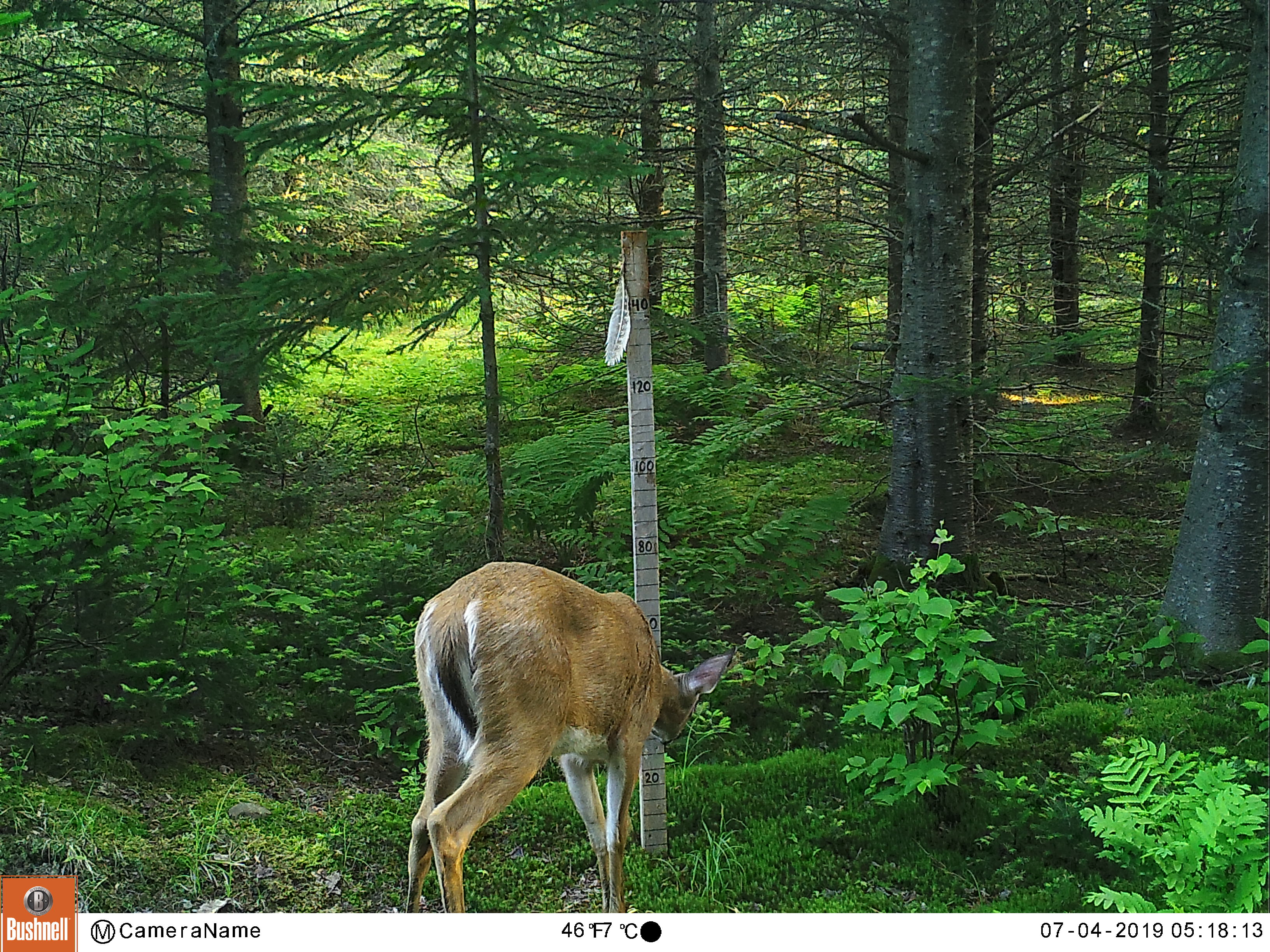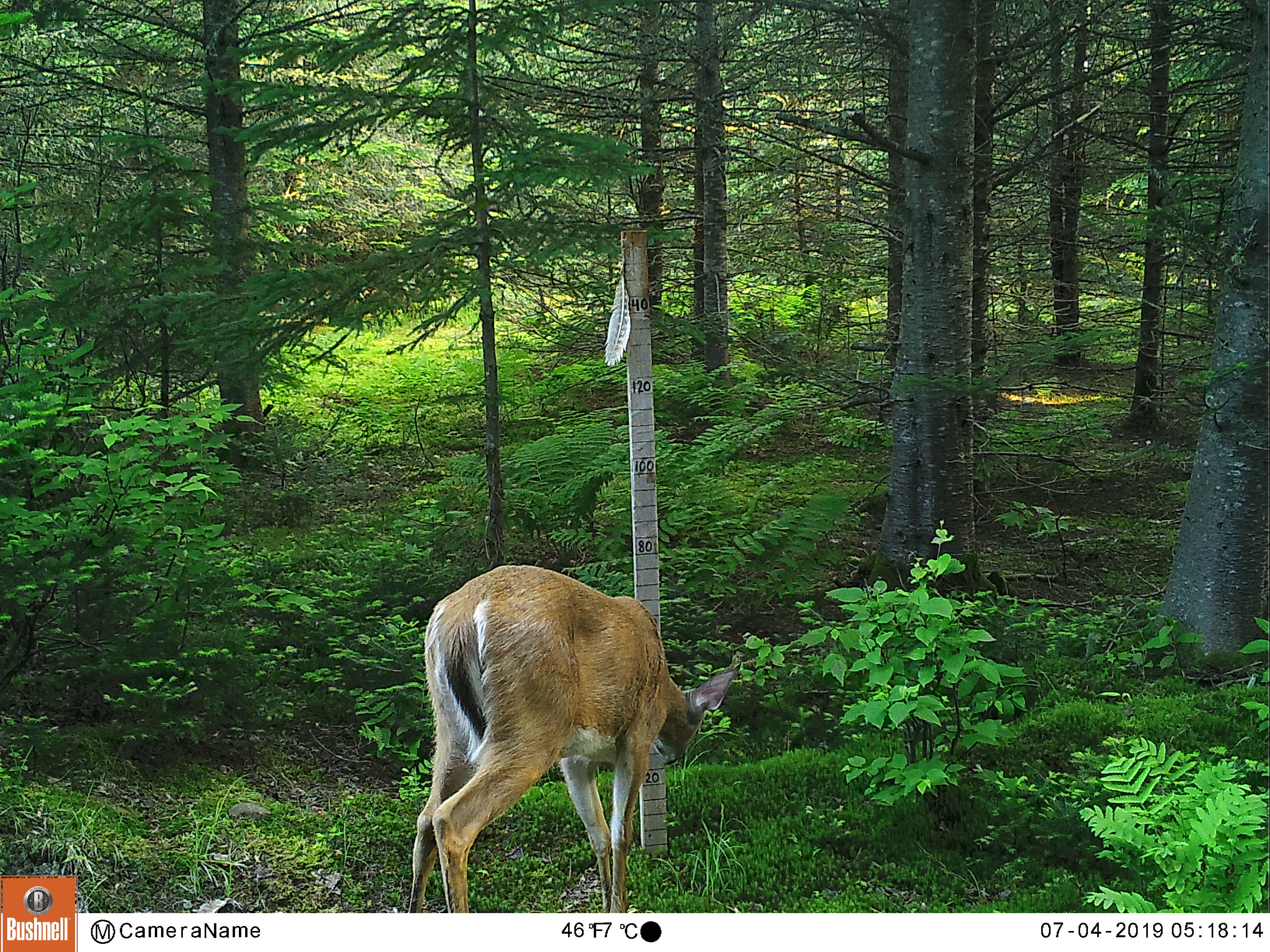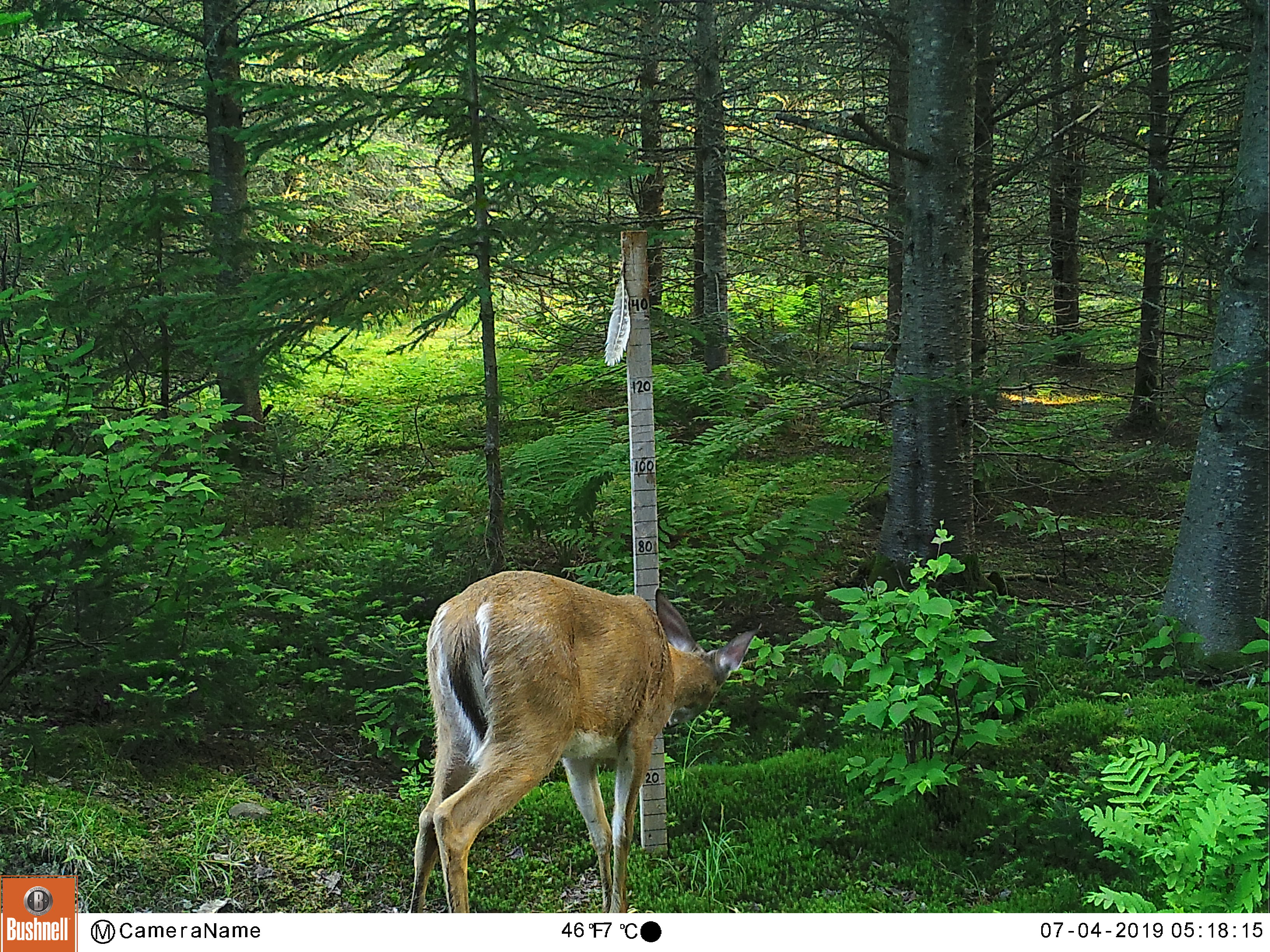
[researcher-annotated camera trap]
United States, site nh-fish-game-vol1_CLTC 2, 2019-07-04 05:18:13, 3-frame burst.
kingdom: Animalia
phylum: Chordata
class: Mammalia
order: Artiodactyla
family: Cervidae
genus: Odocoileus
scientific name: Odocoileus virginianus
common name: white-tailed deer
White-tailed deer (Odocoileus virginianus).